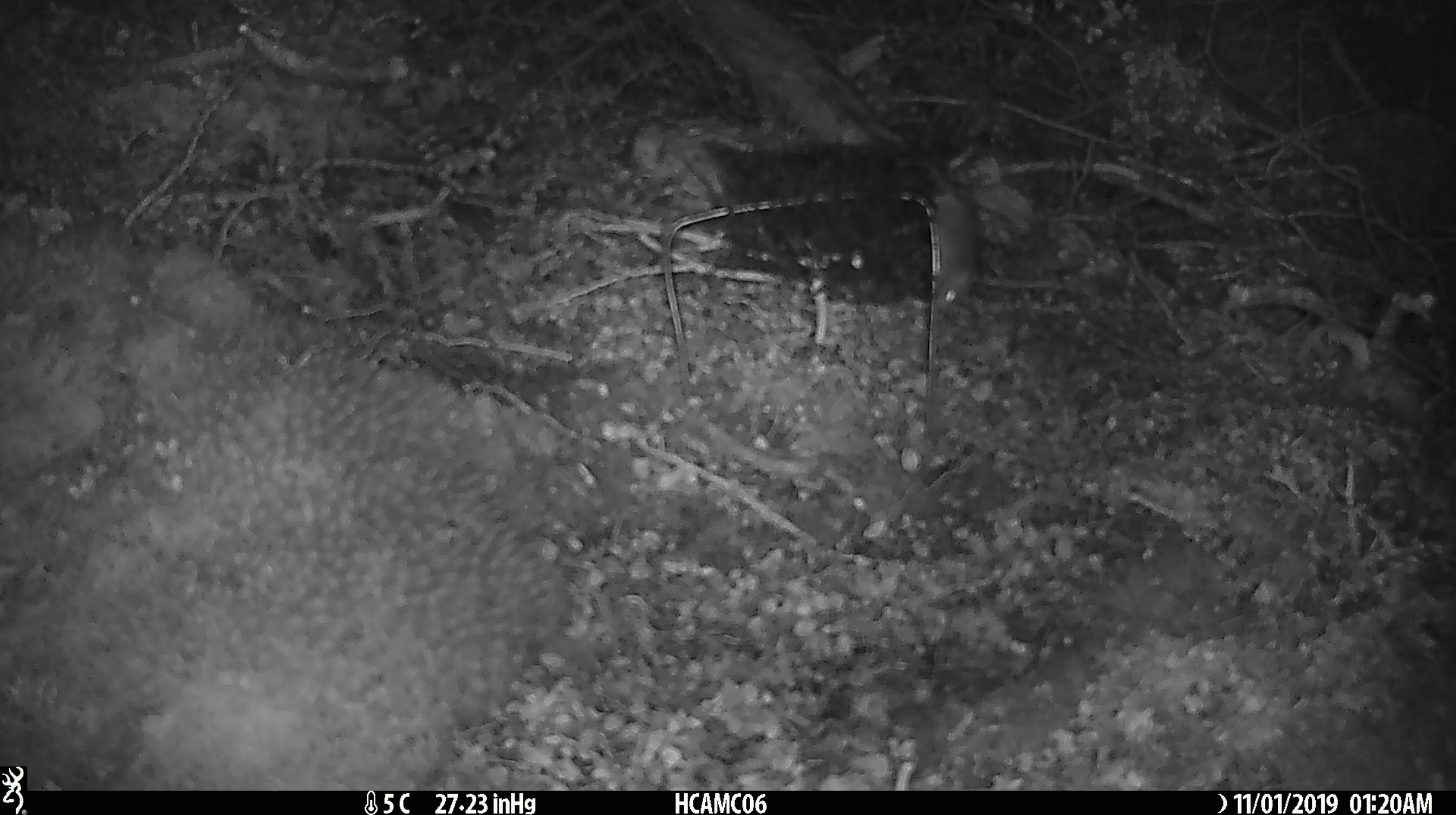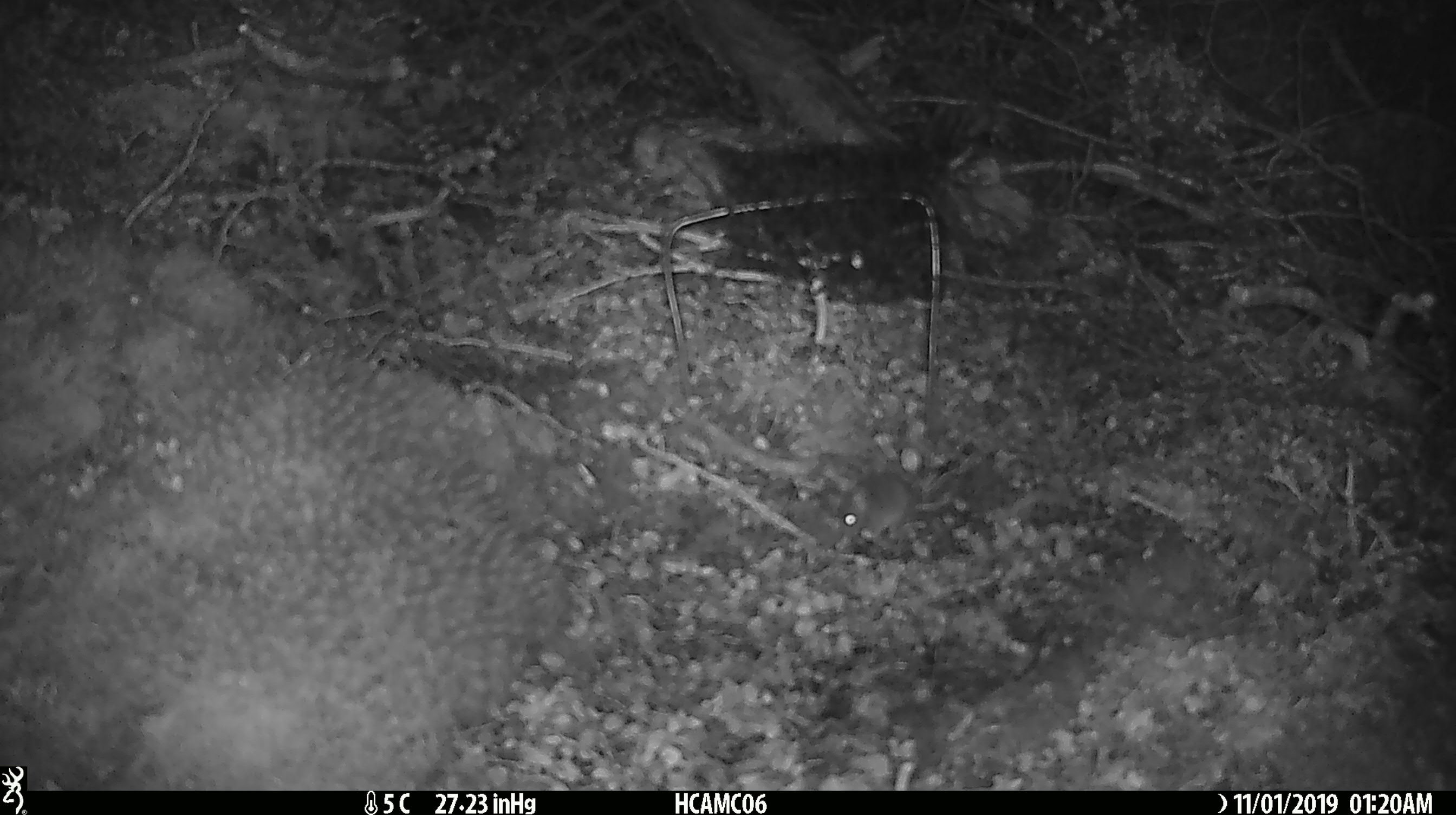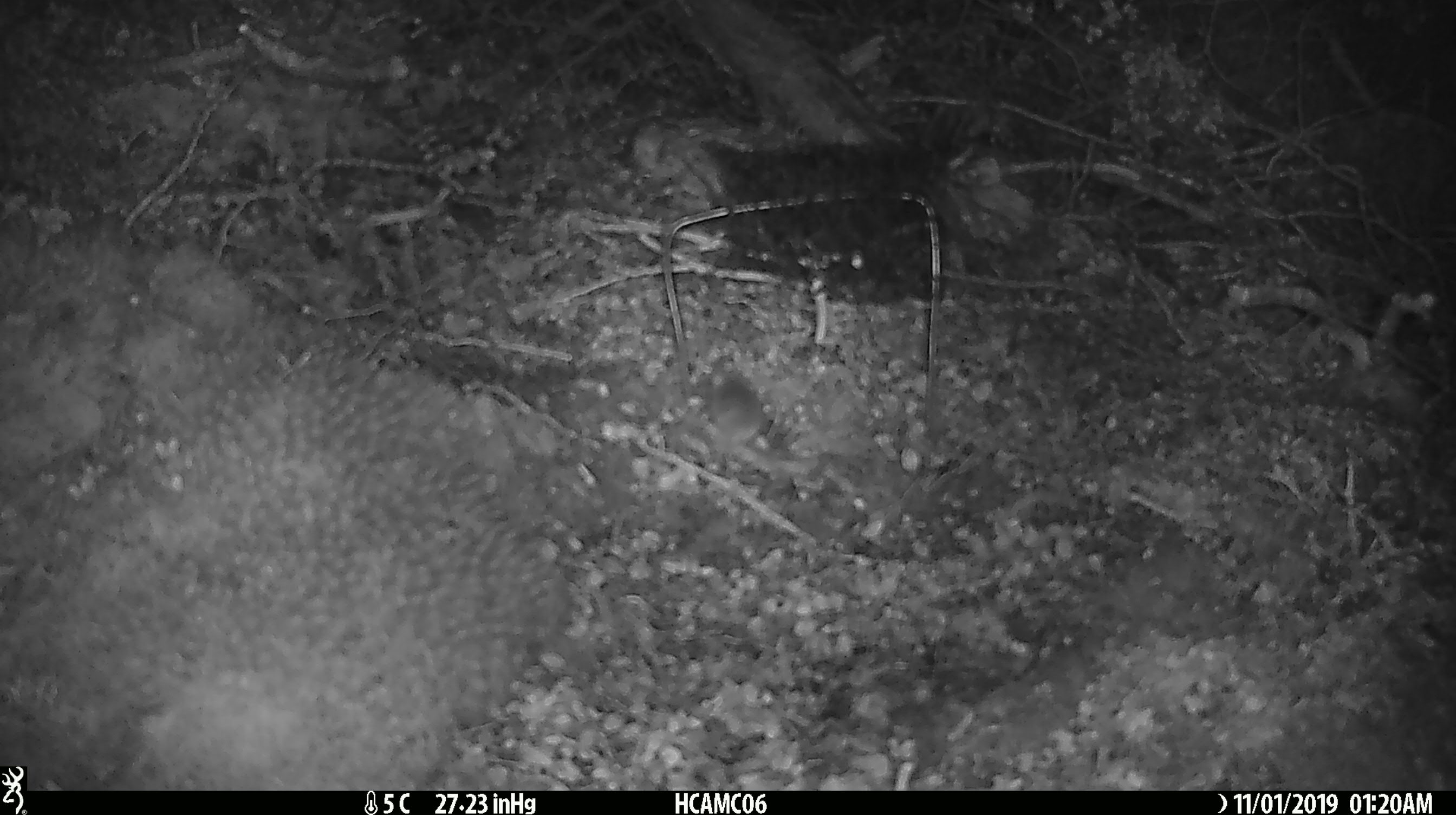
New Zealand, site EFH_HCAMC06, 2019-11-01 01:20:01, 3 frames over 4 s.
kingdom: Animalia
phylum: Chordata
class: Mammalia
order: Rodentia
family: Muridae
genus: Mus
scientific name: Mus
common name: mouse